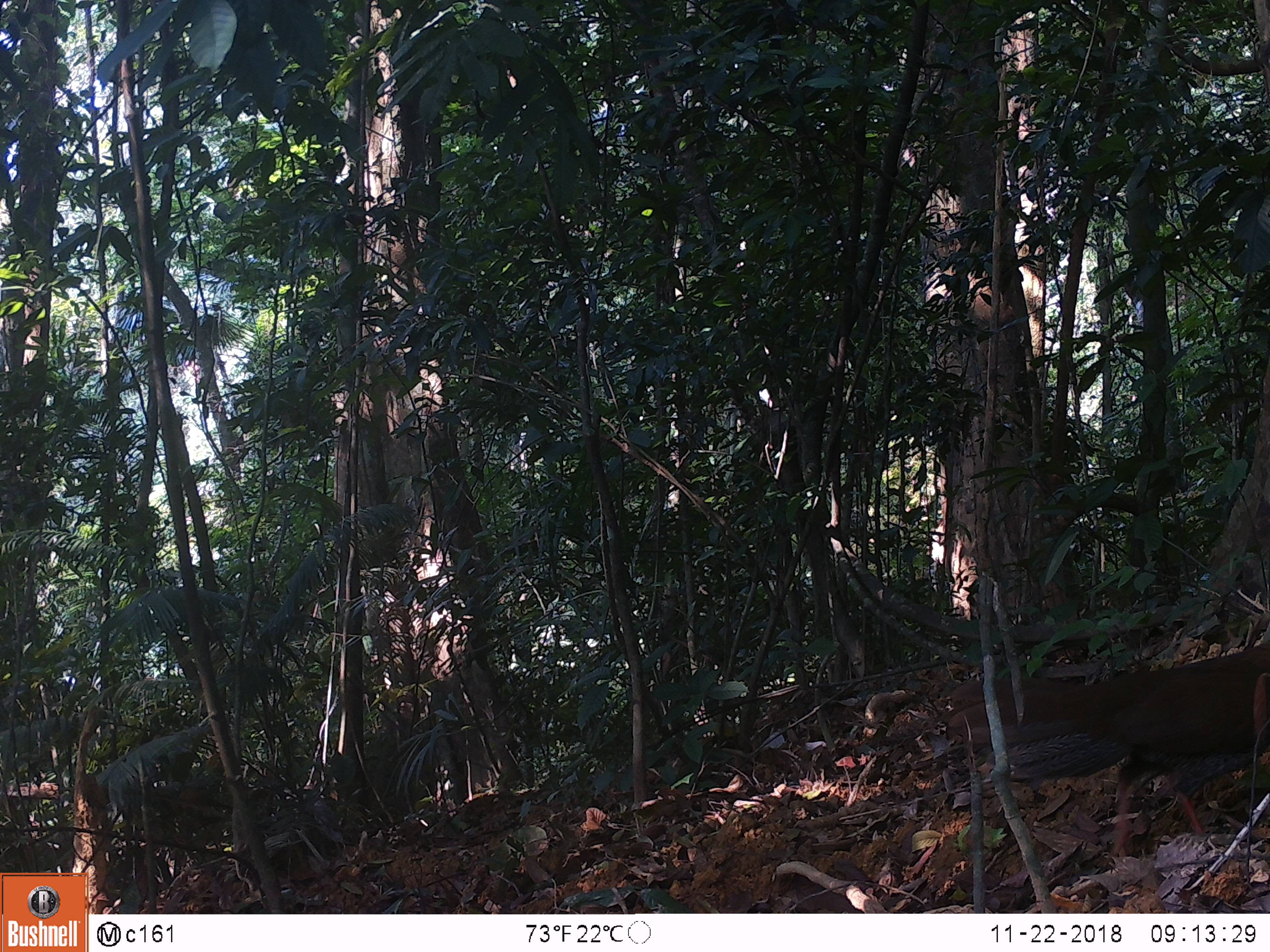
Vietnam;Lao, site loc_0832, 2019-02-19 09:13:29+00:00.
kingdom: Animalia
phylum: Chordata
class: Aves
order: Galliformes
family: Phasianidae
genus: Lophura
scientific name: Lophura nycthemera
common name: silver pheasant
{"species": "silver pheasant (Lophura nycthemera)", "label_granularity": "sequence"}